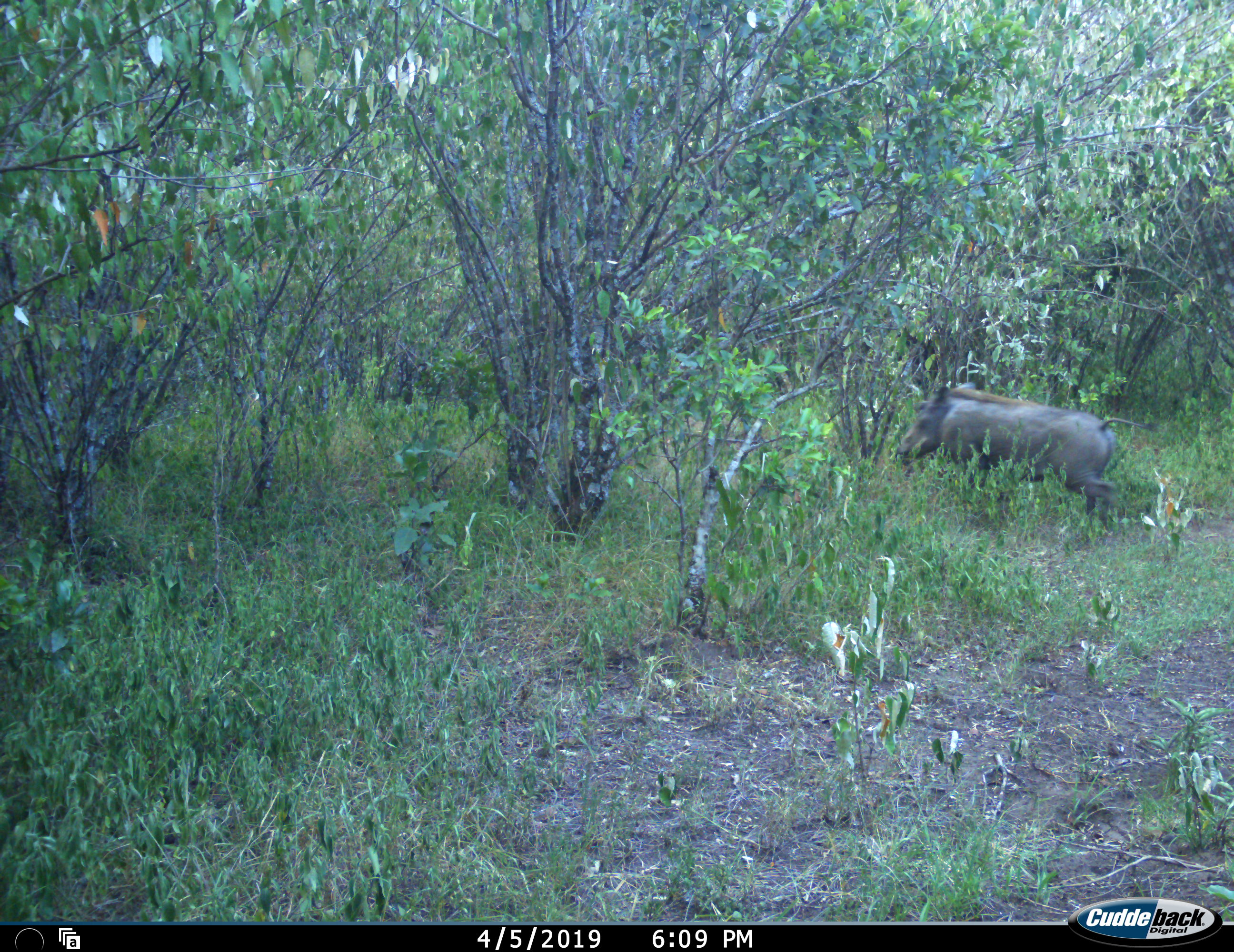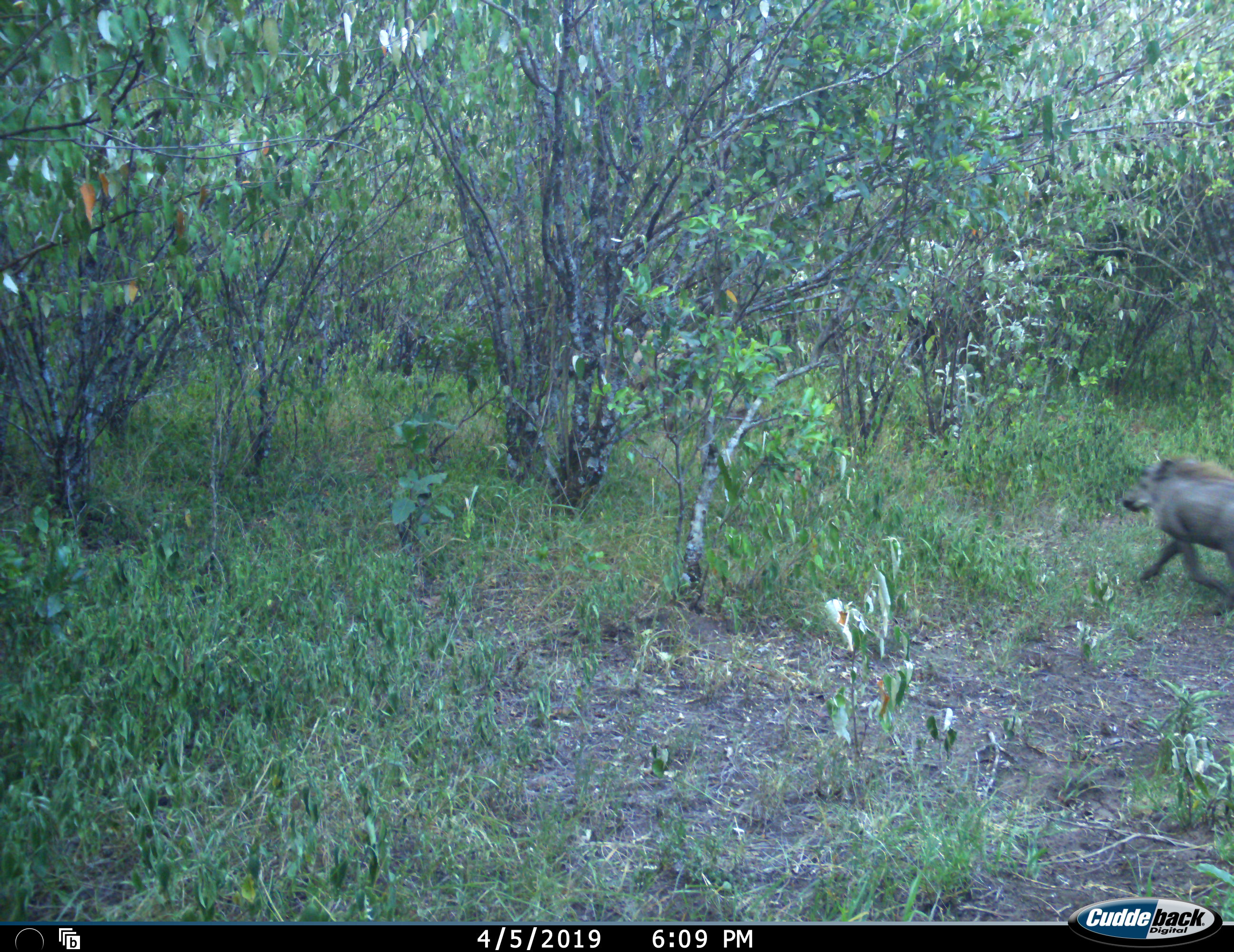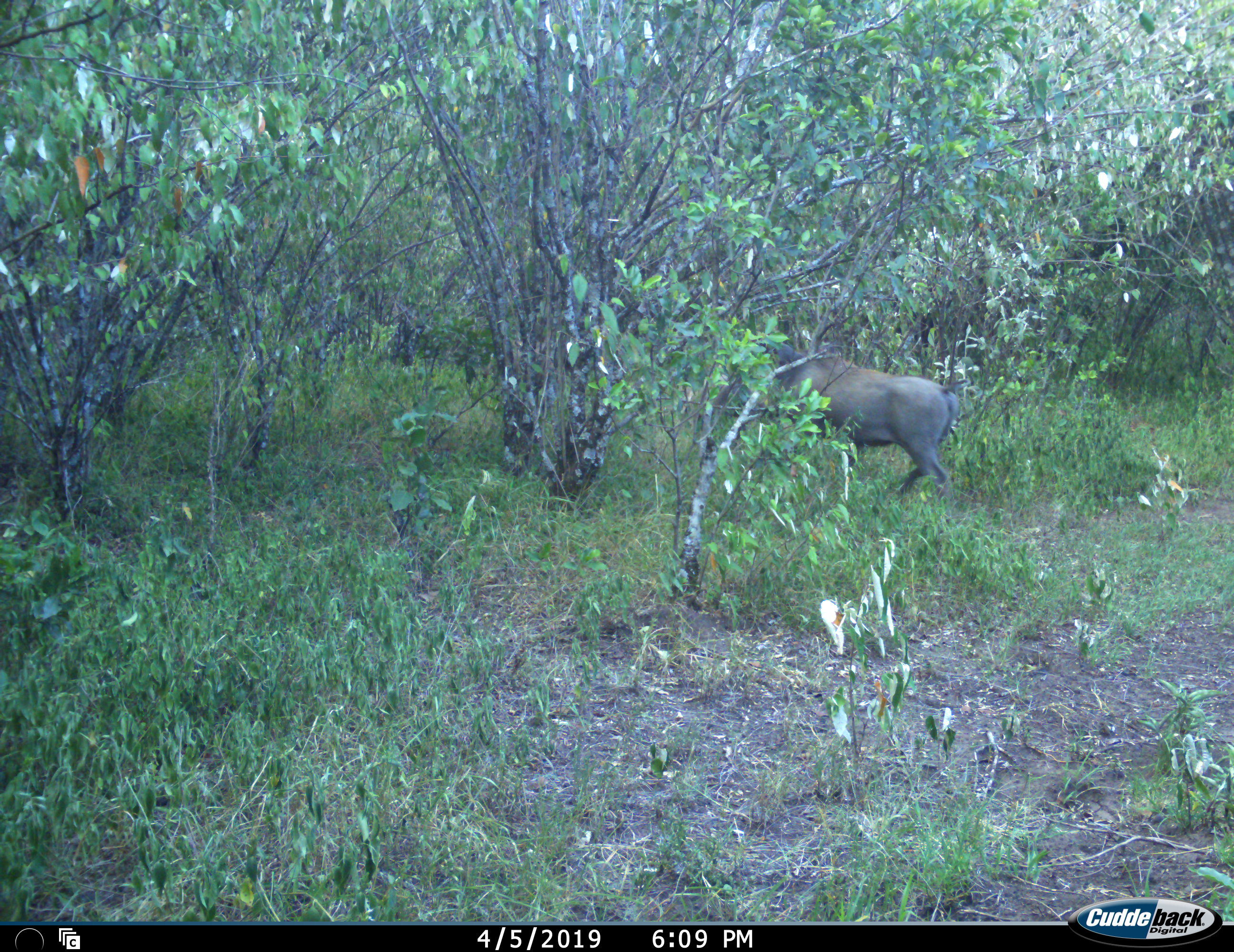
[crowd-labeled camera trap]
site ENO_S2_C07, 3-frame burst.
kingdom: Animalia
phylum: Chordata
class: Mammalia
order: Artiodactyla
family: Suidae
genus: Phacochoerus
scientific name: Phacochoerus africanus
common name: warthog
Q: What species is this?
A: Warthog (Phacochoerus africanus).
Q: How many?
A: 2.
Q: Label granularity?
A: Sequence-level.